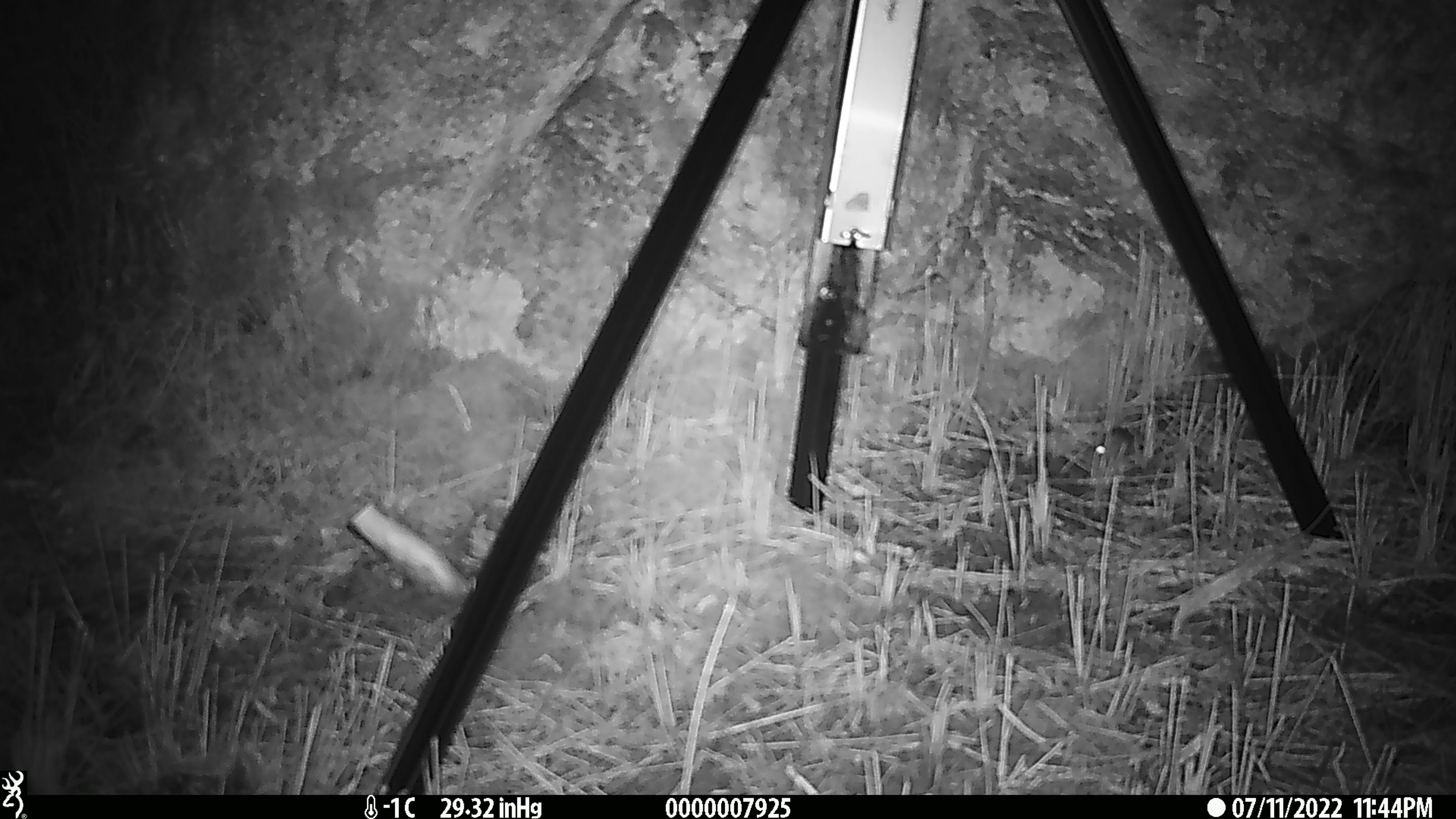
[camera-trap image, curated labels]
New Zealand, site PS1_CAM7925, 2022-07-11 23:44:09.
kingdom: Animalia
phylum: Chordata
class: Mammalia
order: Rodentia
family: Muridae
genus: Mus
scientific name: Mus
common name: mouse